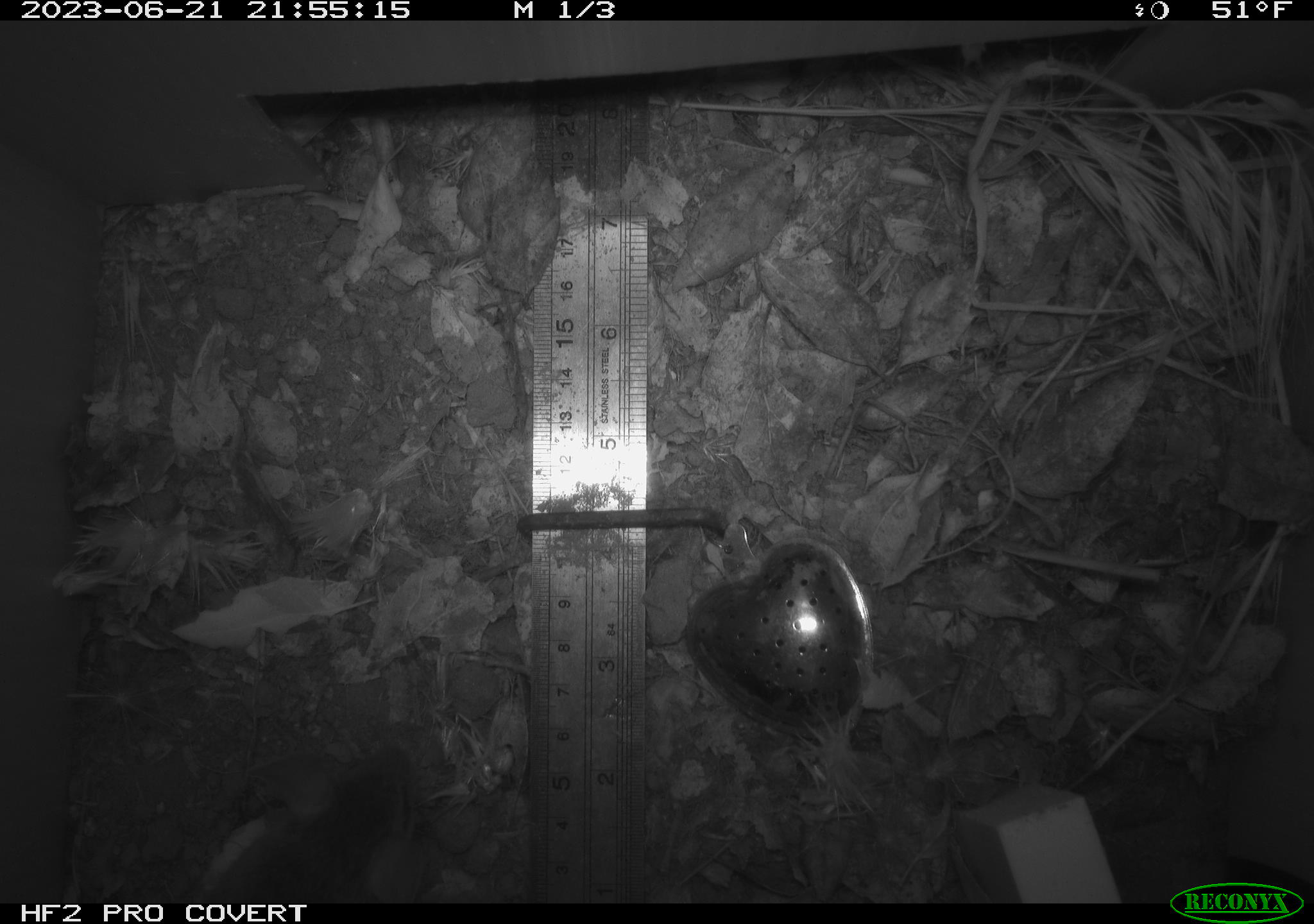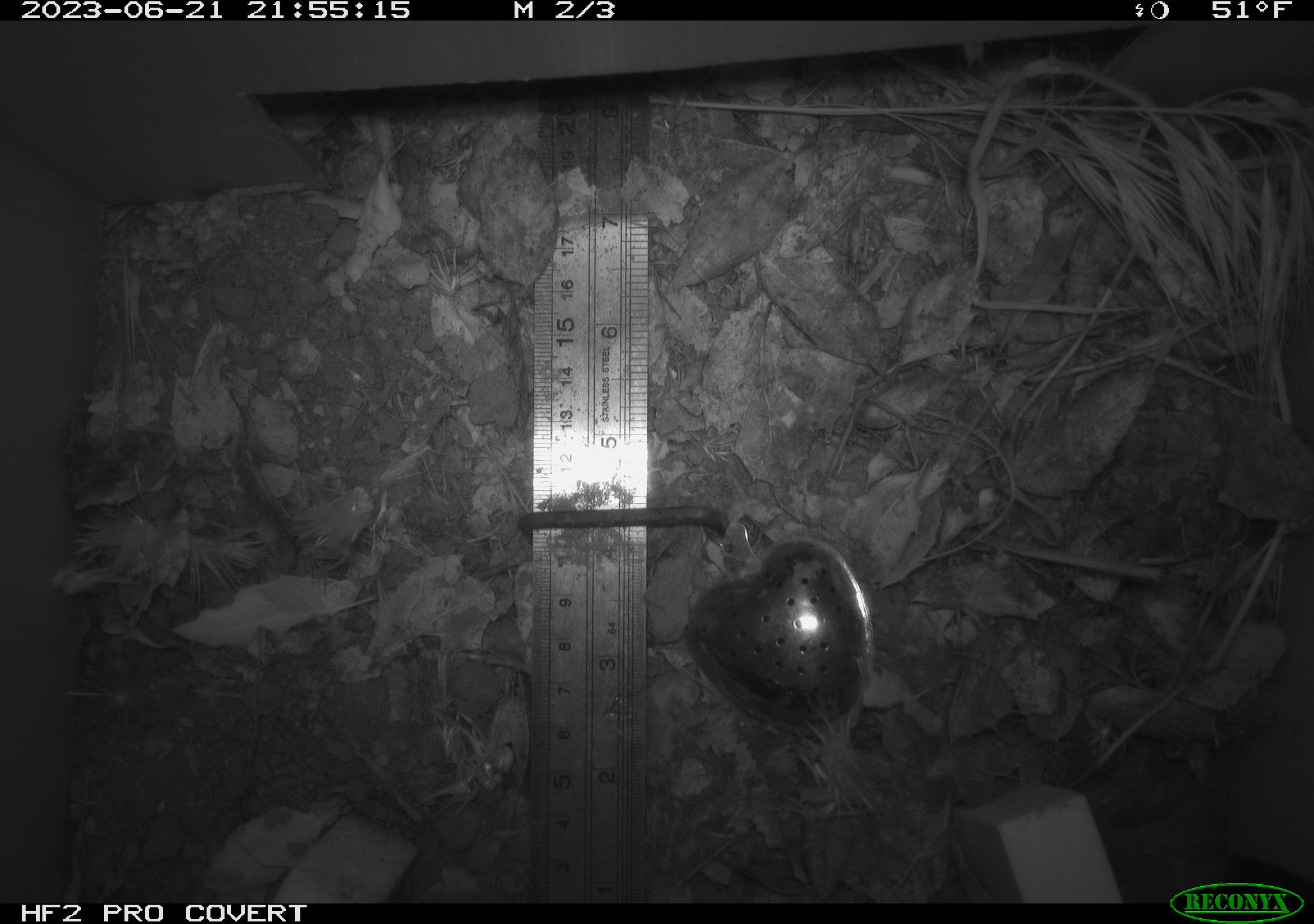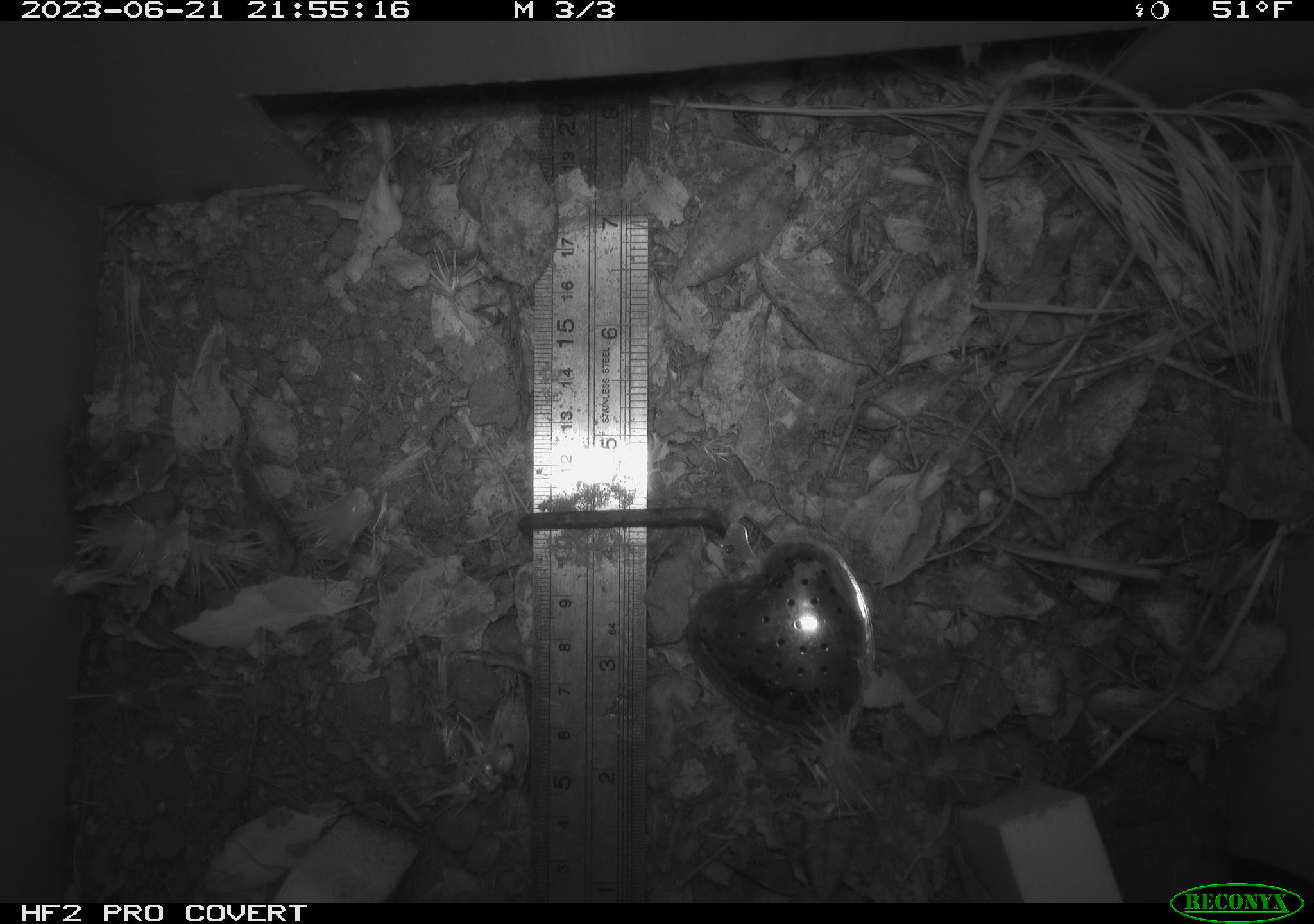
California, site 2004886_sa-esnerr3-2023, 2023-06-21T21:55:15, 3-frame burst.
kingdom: Animalia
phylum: Chordata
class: Mammalia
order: Rodentia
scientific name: Rodentia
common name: mouse species